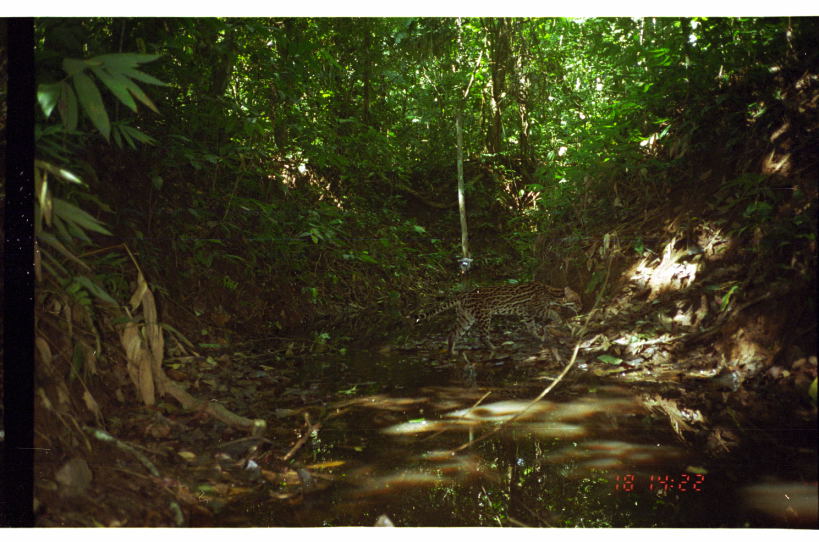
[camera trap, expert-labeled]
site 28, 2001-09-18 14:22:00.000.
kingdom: Animalia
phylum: Chordata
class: Mammalia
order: Carnivora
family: Felidae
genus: Leopardus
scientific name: Leopardus pardalis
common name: ocelot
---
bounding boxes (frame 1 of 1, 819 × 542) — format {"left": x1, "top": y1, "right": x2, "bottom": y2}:
leopardus pardalis: {"left": 413, "top": 279, "right": 584, "bottom": 356}